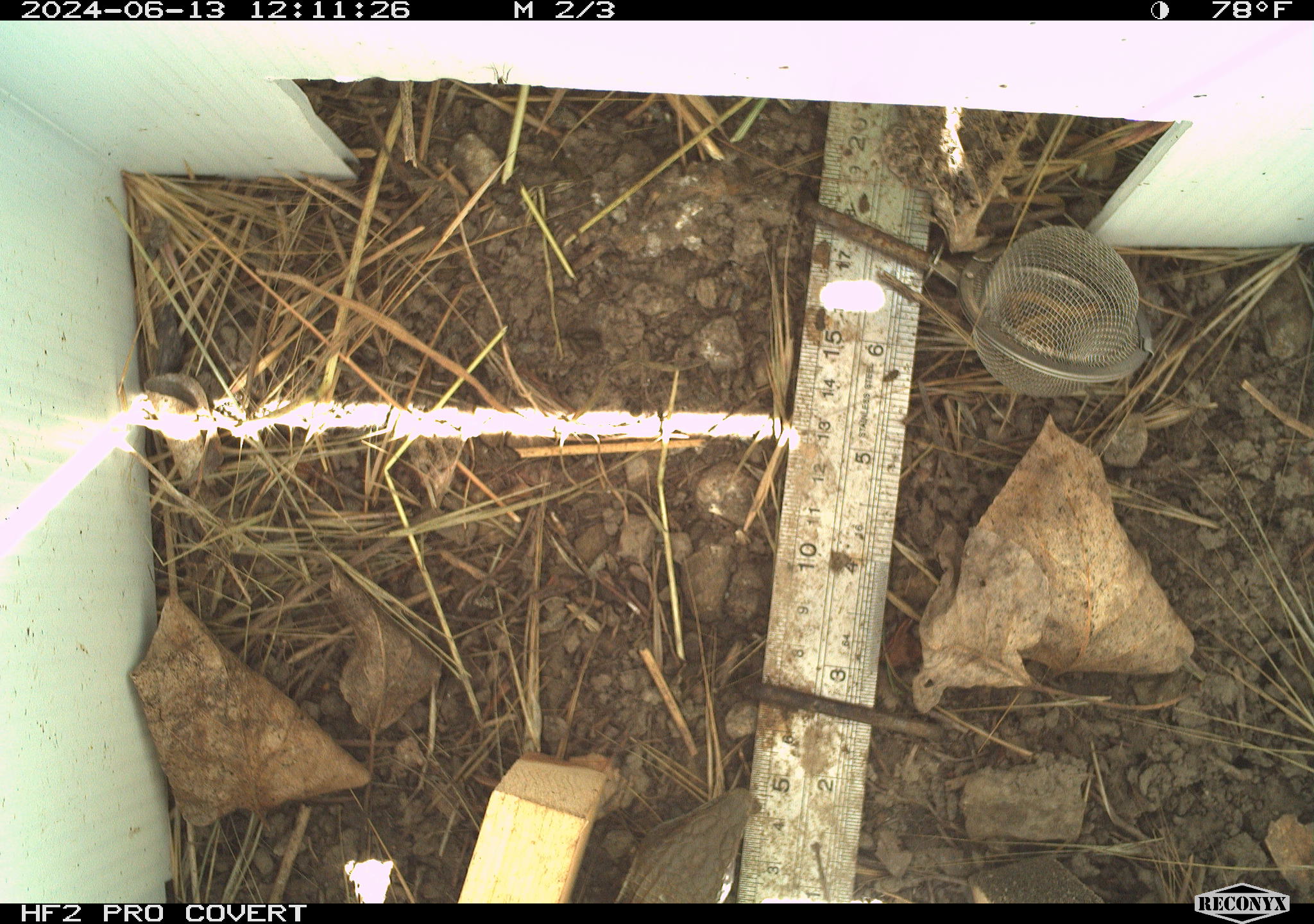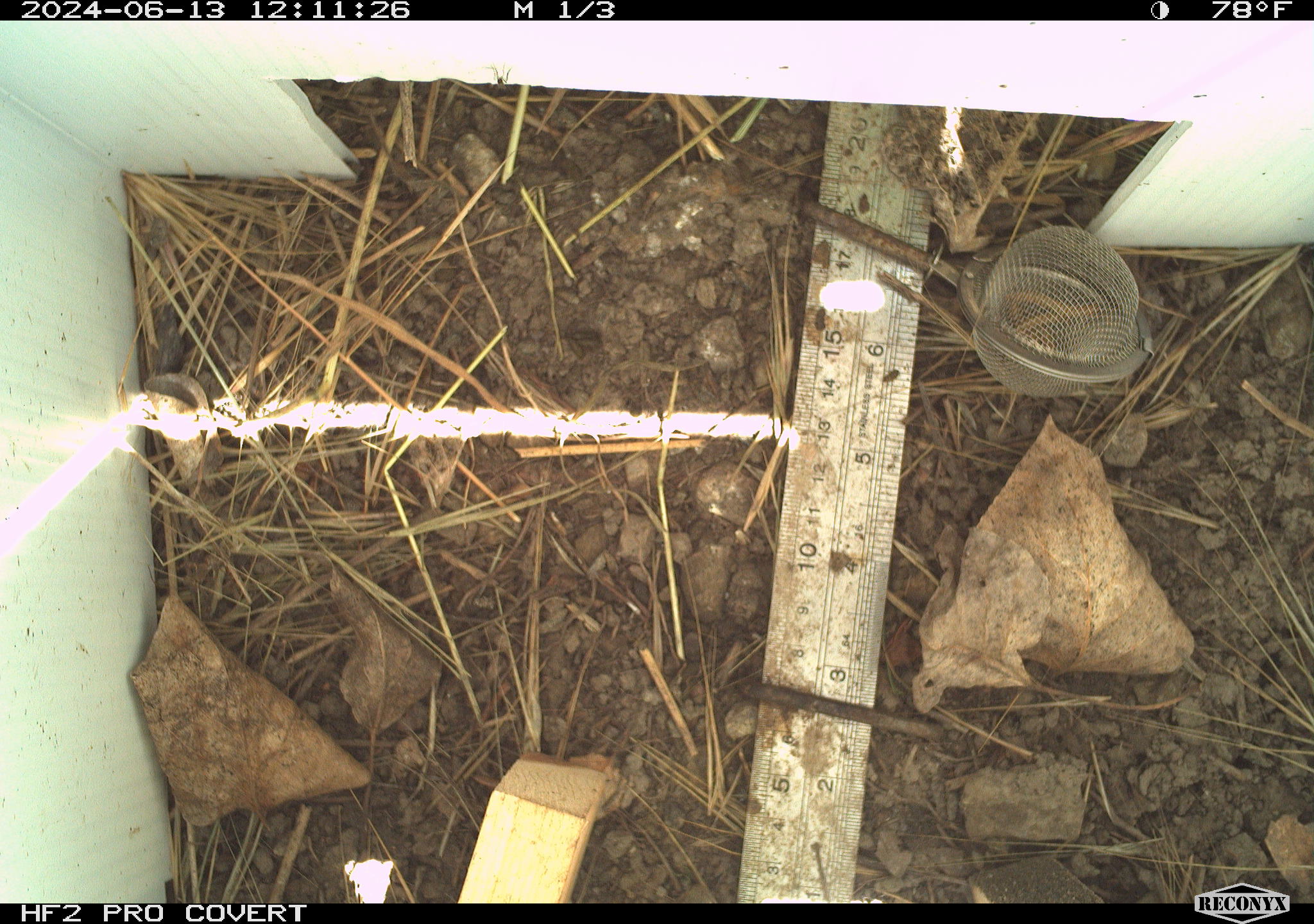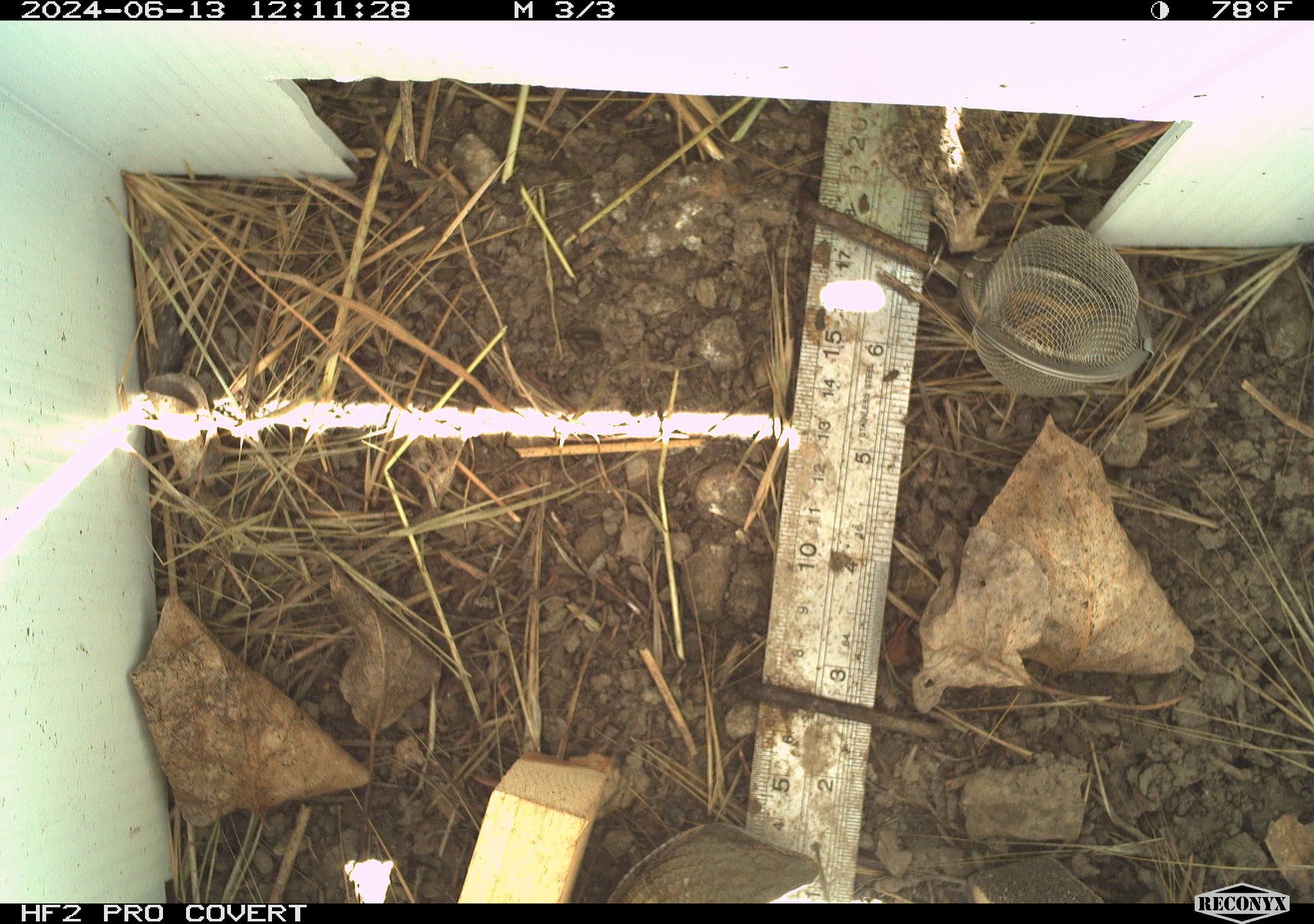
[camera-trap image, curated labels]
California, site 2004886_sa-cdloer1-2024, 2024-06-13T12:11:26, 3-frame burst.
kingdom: Animalia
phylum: Chordata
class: Reptilia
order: Squamata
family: Anguidae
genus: Elgaria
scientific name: Elgaria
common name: alligator lizards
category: elgaria species